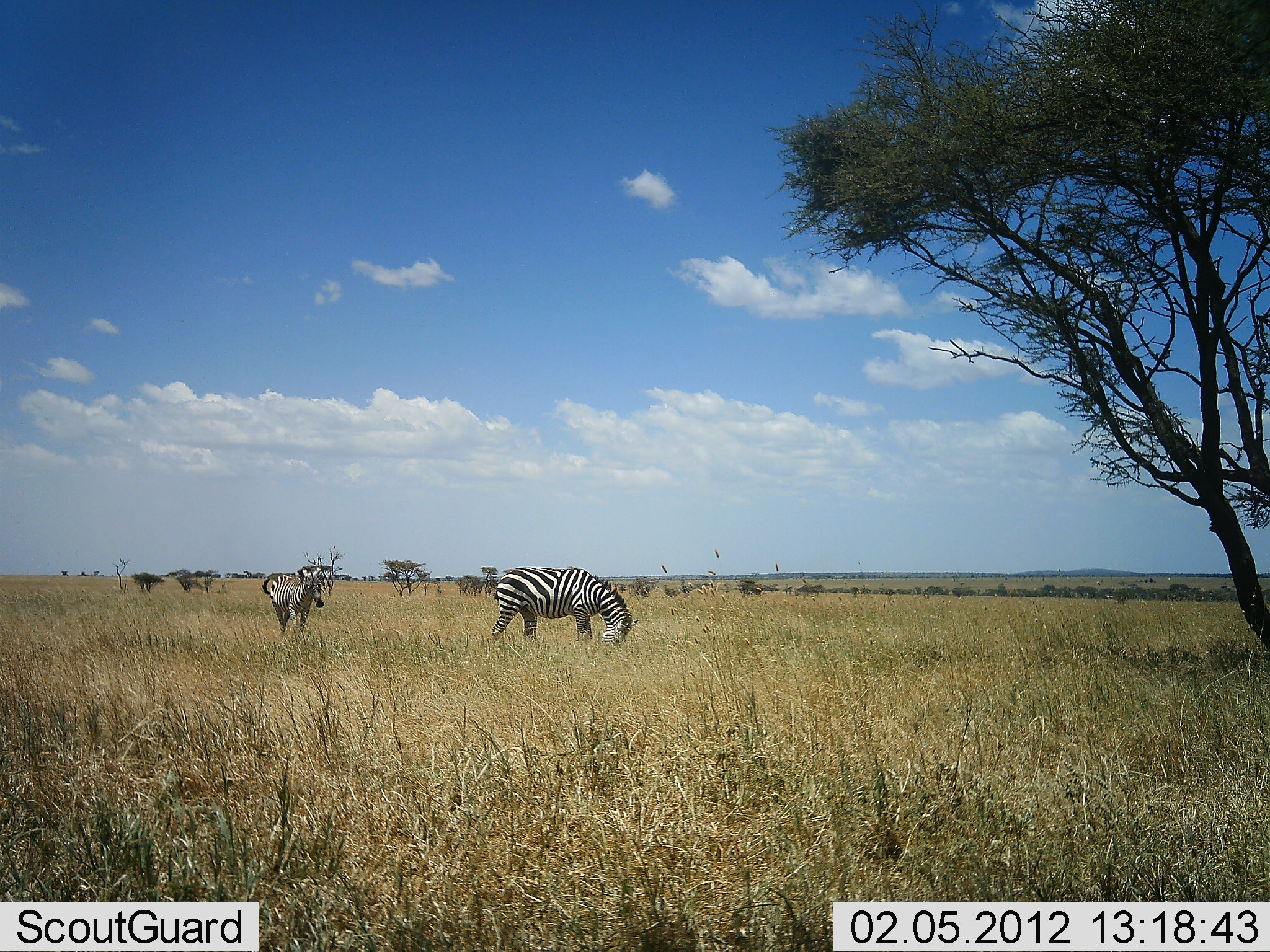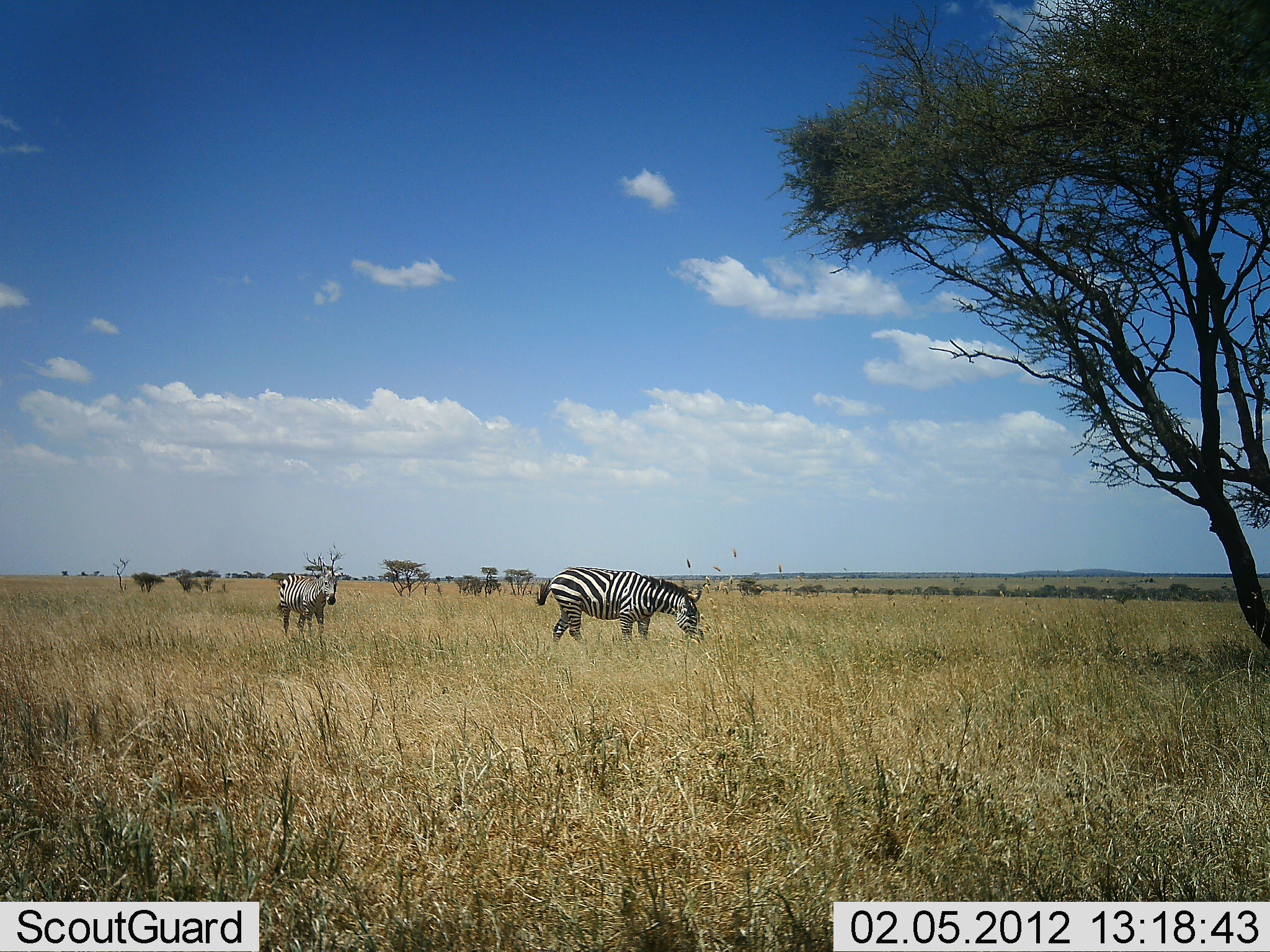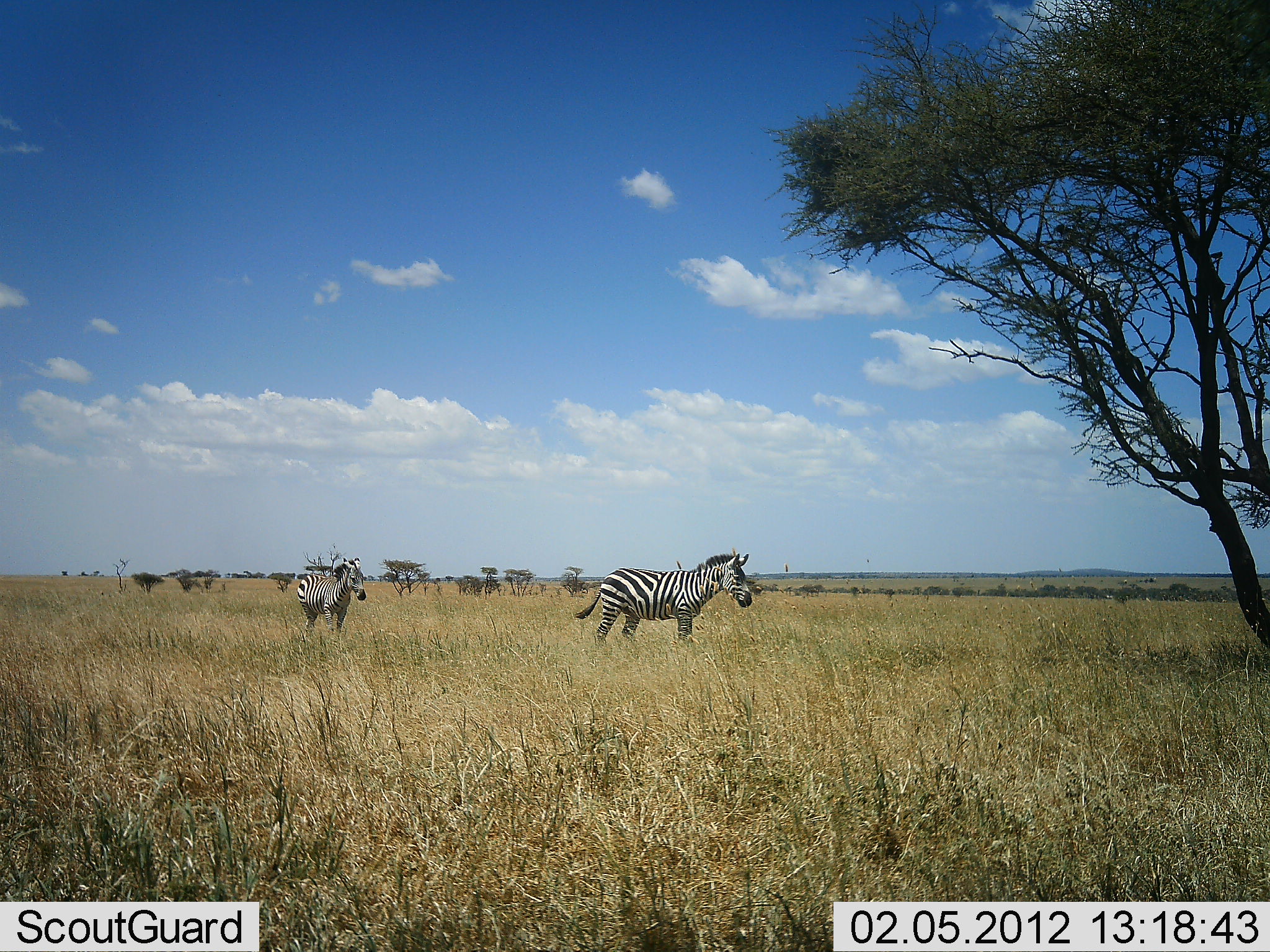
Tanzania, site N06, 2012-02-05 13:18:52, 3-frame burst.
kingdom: Animalia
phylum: Chordata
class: Mammalia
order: Perissodactyla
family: Equidae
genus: Equus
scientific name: Equus quagga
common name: plains zebra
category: zebra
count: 2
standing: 6%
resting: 0%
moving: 89%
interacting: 0%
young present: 11%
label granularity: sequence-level